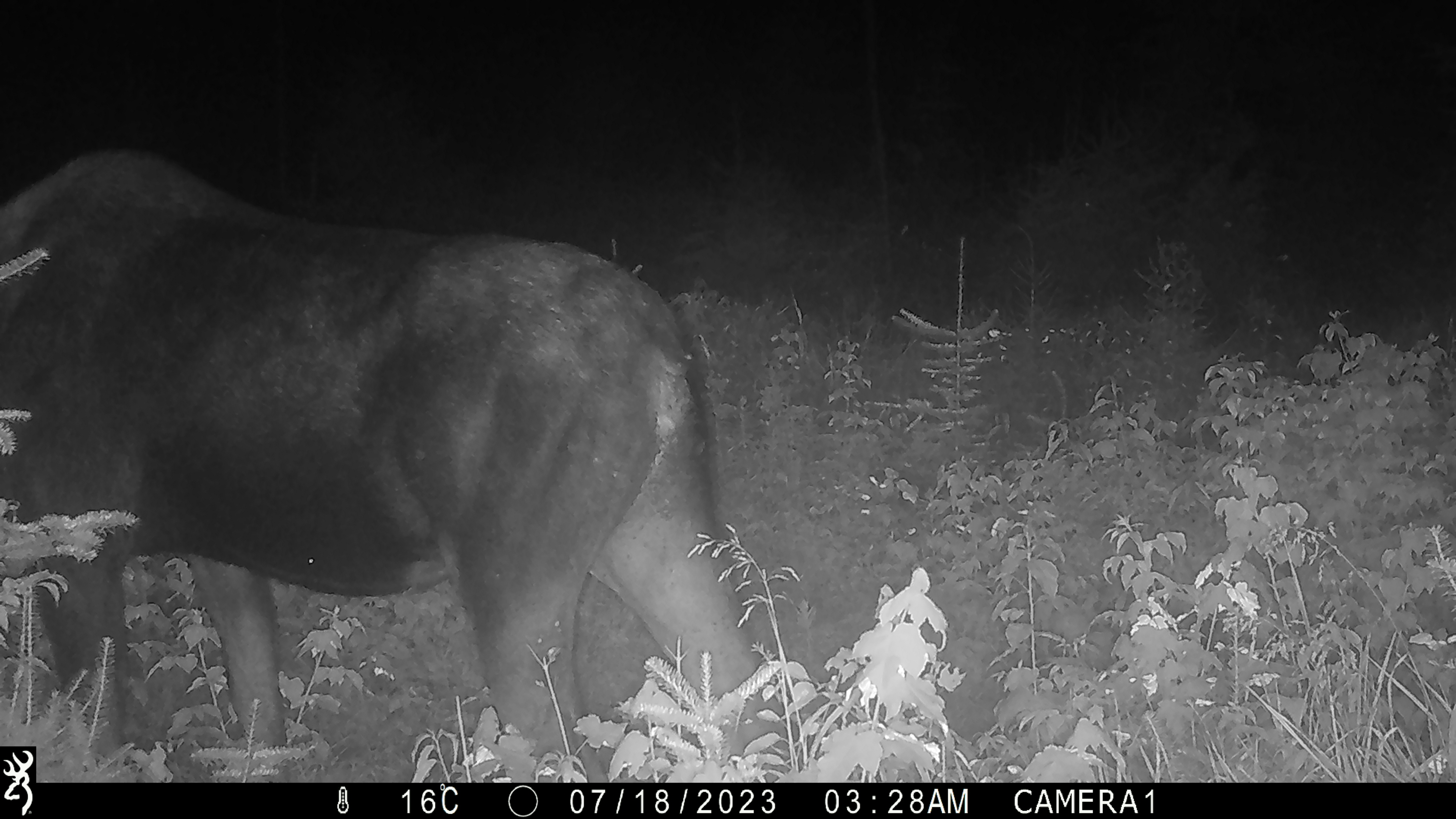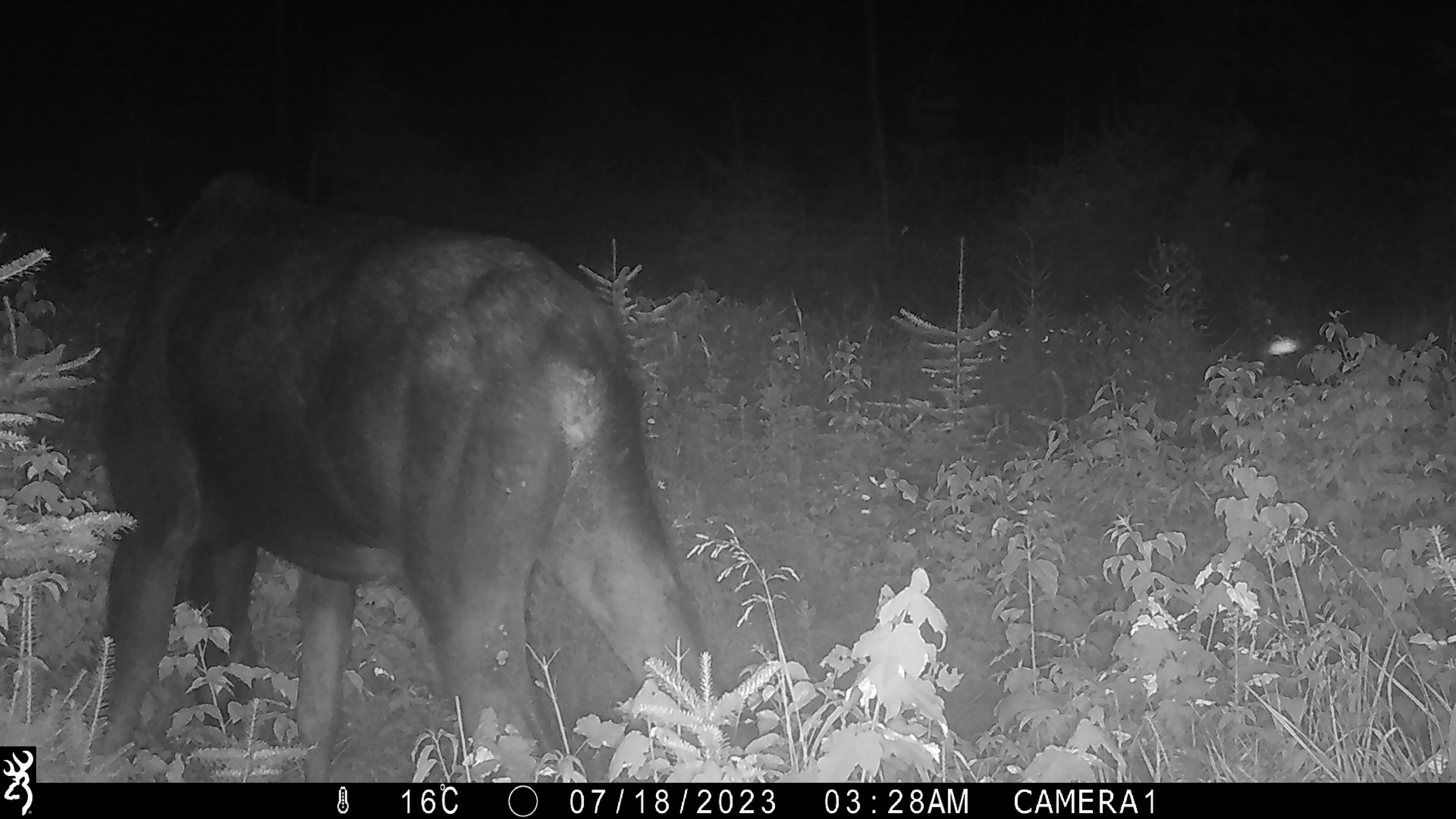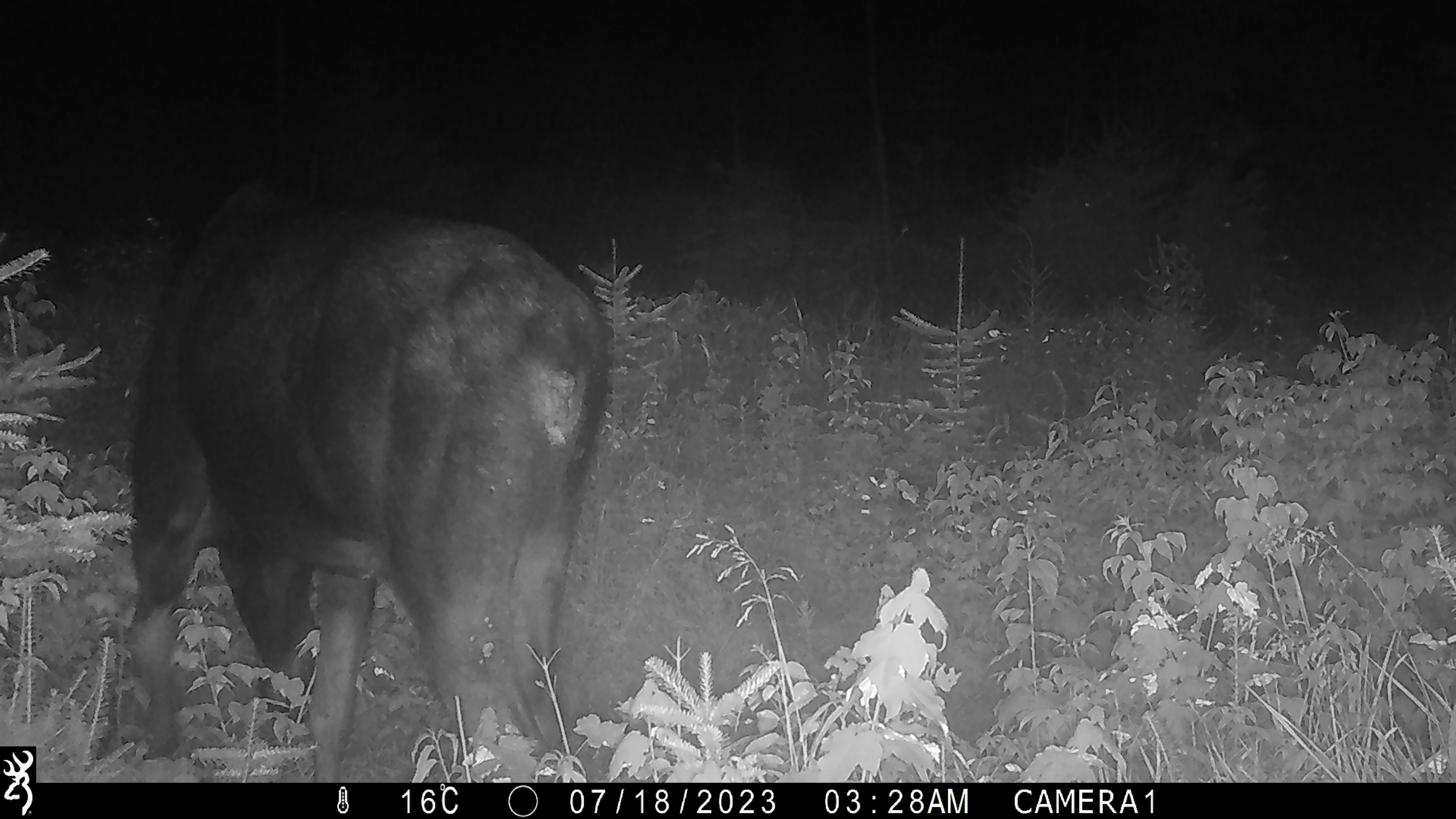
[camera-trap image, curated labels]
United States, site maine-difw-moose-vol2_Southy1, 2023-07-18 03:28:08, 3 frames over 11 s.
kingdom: Animalia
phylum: Chordata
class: Mammalia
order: Artiodactyla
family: Cervidae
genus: Alces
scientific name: Alces alces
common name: moose